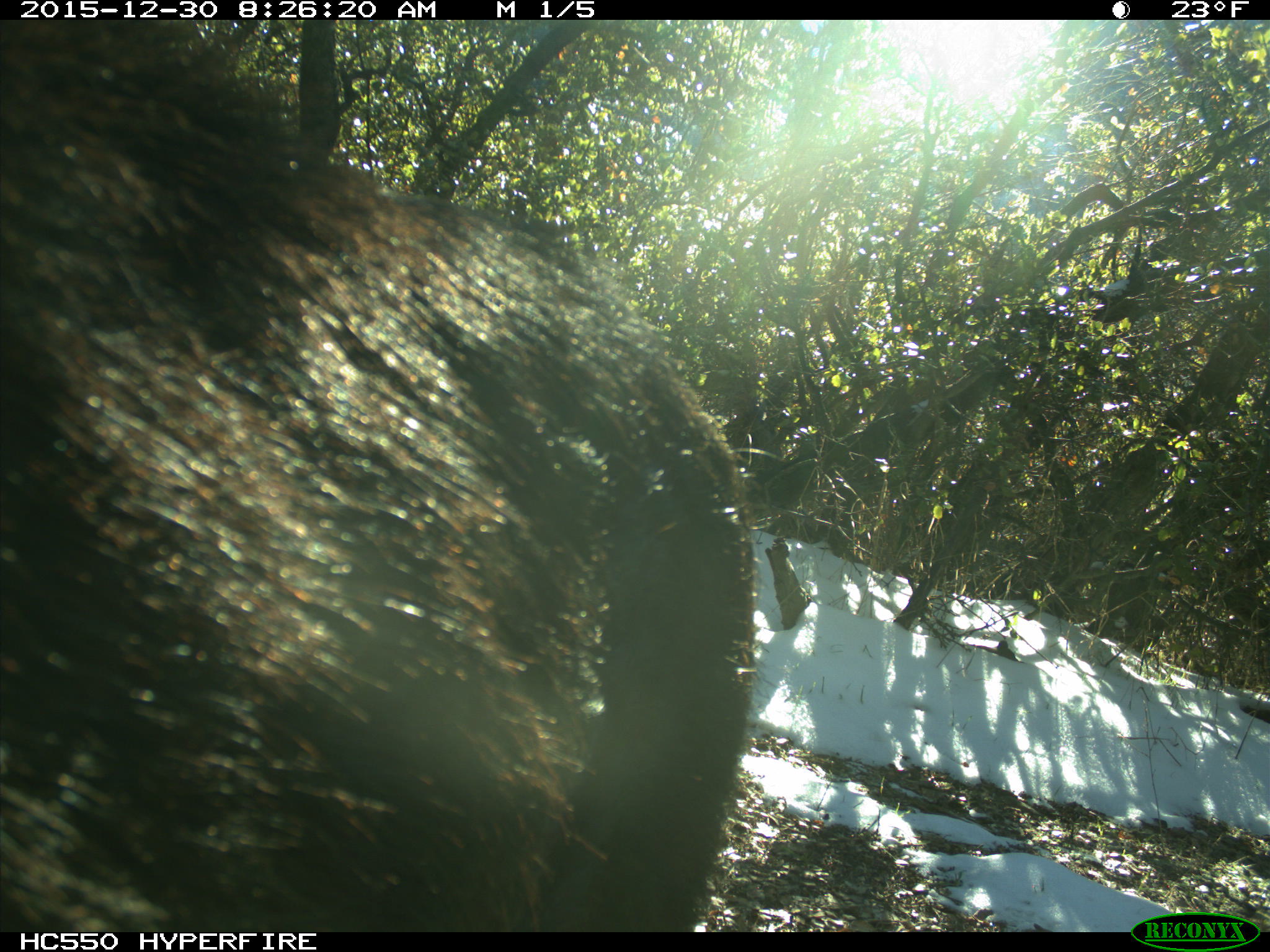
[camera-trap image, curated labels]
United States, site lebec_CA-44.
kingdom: Animalia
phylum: Chordata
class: Mammalia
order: Artiodactyla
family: Suidae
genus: Sus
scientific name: Sus scrofa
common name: wild boar